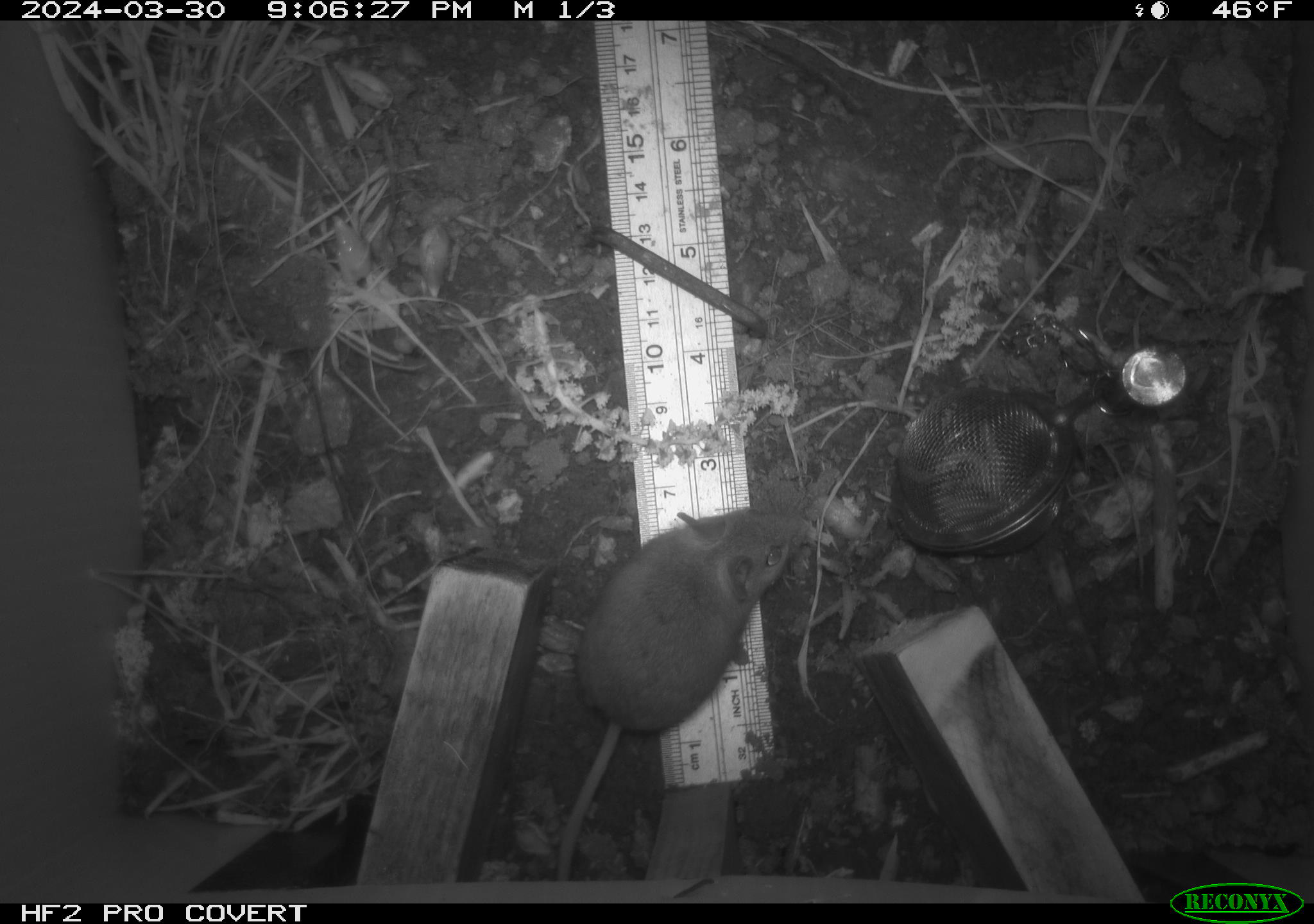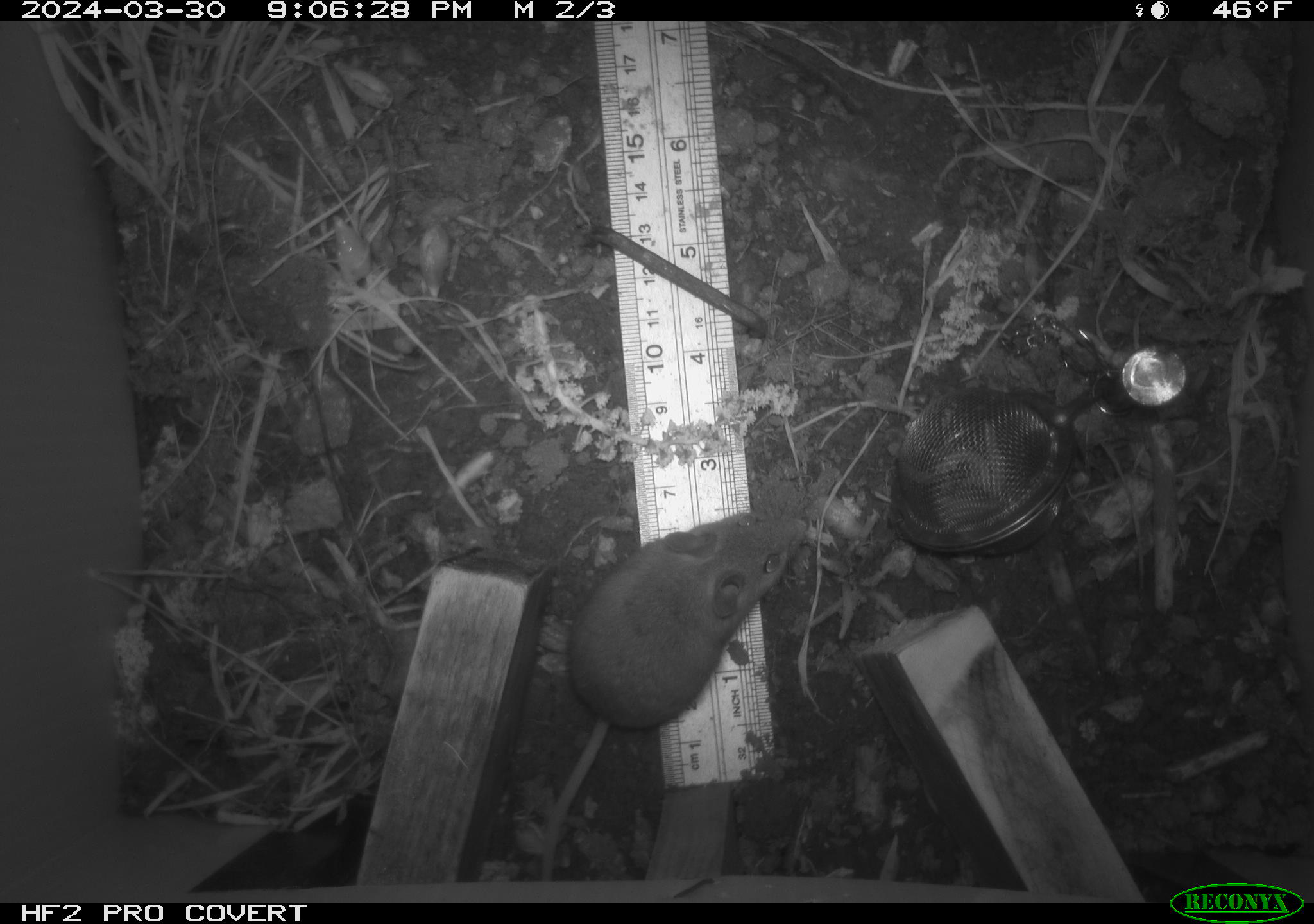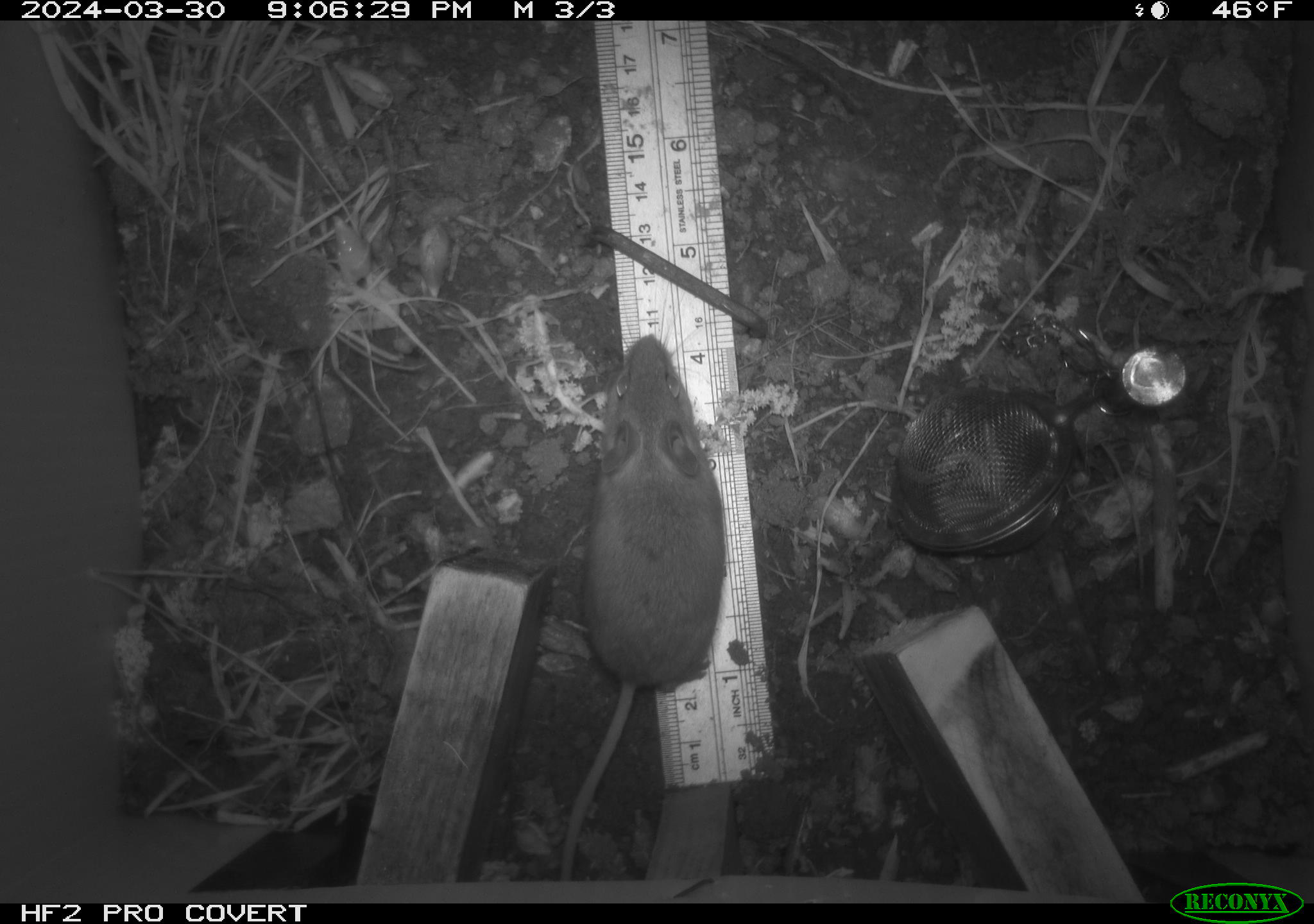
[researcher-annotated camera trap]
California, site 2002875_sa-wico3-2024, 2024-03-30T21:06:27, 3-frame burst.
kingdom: Animalia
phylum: Chordata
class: Mammalia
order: Rodentia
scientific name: Rodentia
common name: mouse species